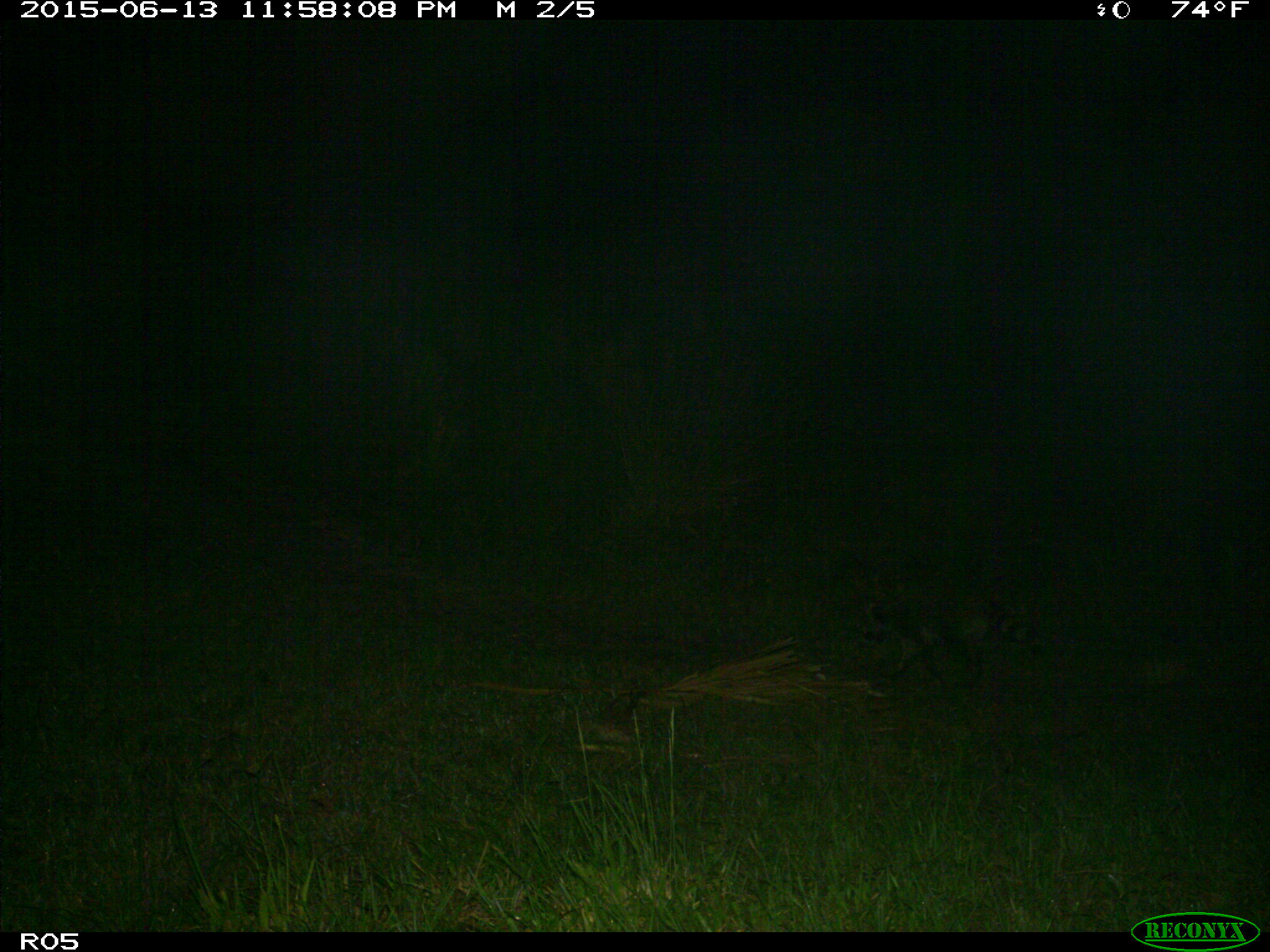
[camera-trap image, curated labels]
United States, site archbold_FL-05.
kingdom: Animalia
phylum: Chordata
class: Mammalia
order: Carnivora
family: Procyonidae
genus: Procyon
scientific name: Procyon lotor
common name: common raccoon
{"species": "Procyon lotor (common raccoon)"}